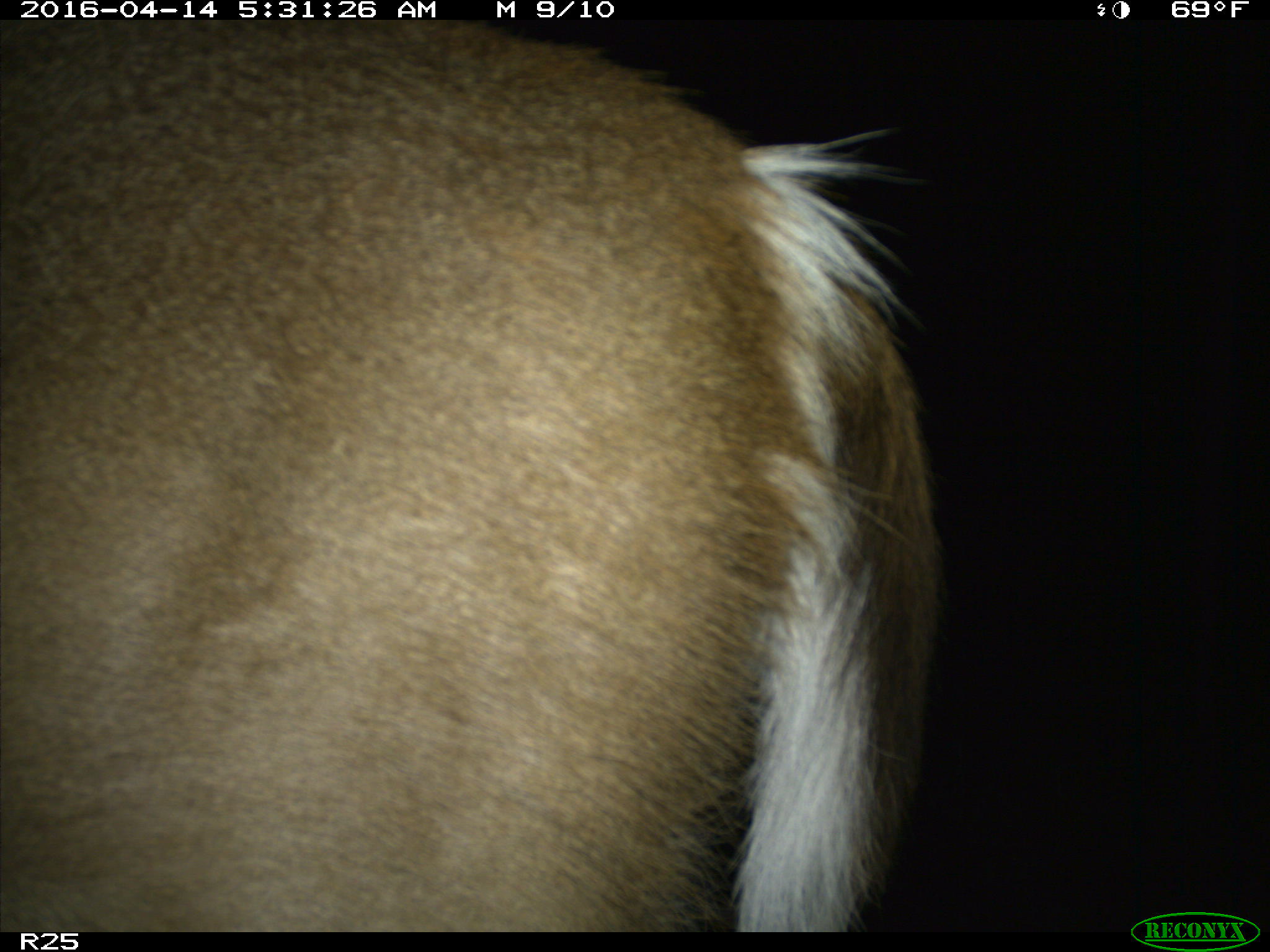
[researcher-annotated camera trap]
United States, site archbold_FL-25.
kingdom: Animalia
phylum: Chordata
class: Mammalia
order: Artiodactyla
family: Cervidae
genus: Odocoileus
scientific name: Odocoileus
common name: deer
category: unidentified deer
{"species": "unidentified deer (deer) (Odocoileus)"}